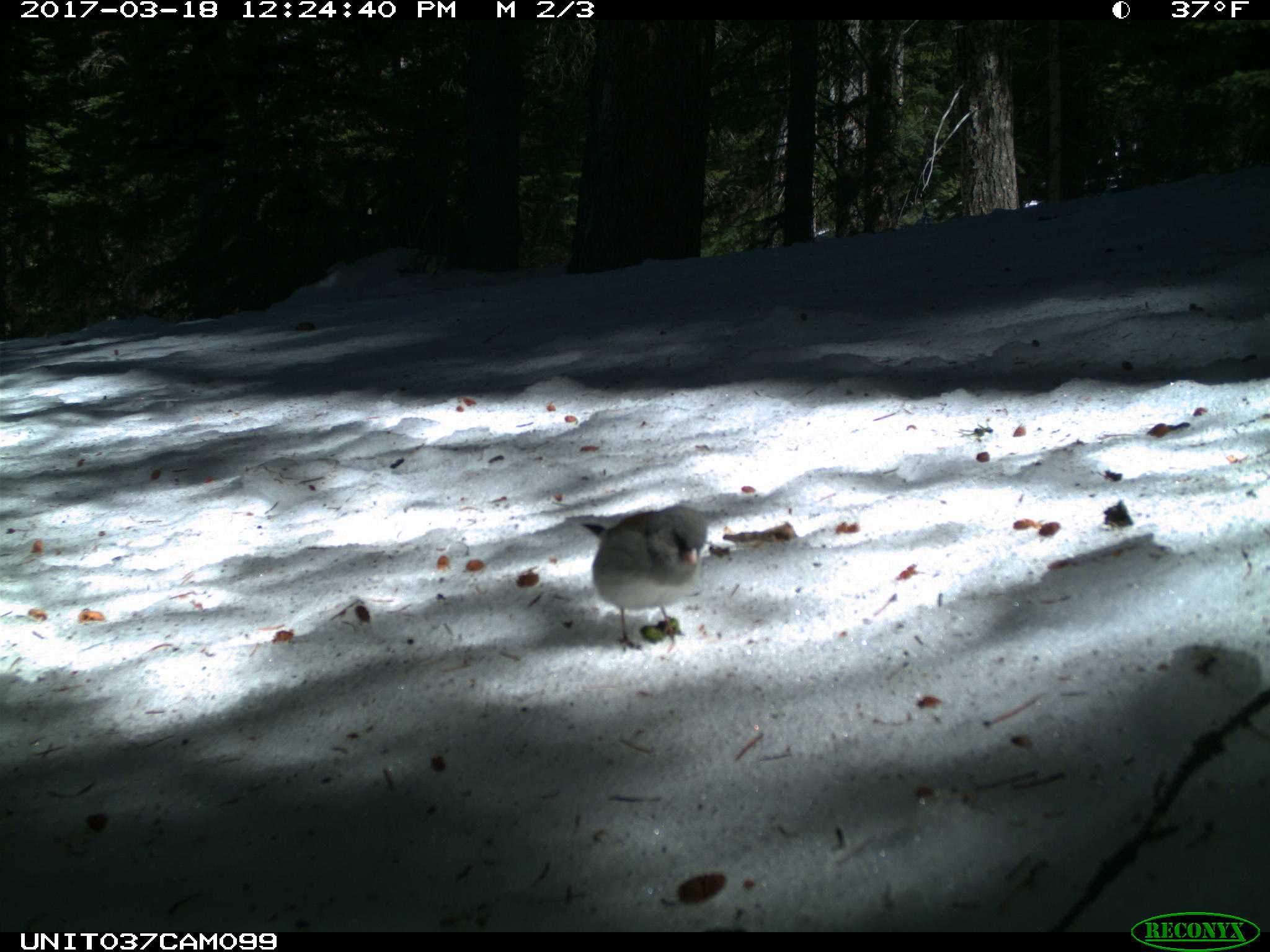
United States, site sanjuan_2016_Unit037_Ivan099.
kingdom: Animalia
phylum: Chordata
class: Aves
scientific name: Aves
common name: birds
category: unidentified bird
Unidentified bird (birds) (Aves).